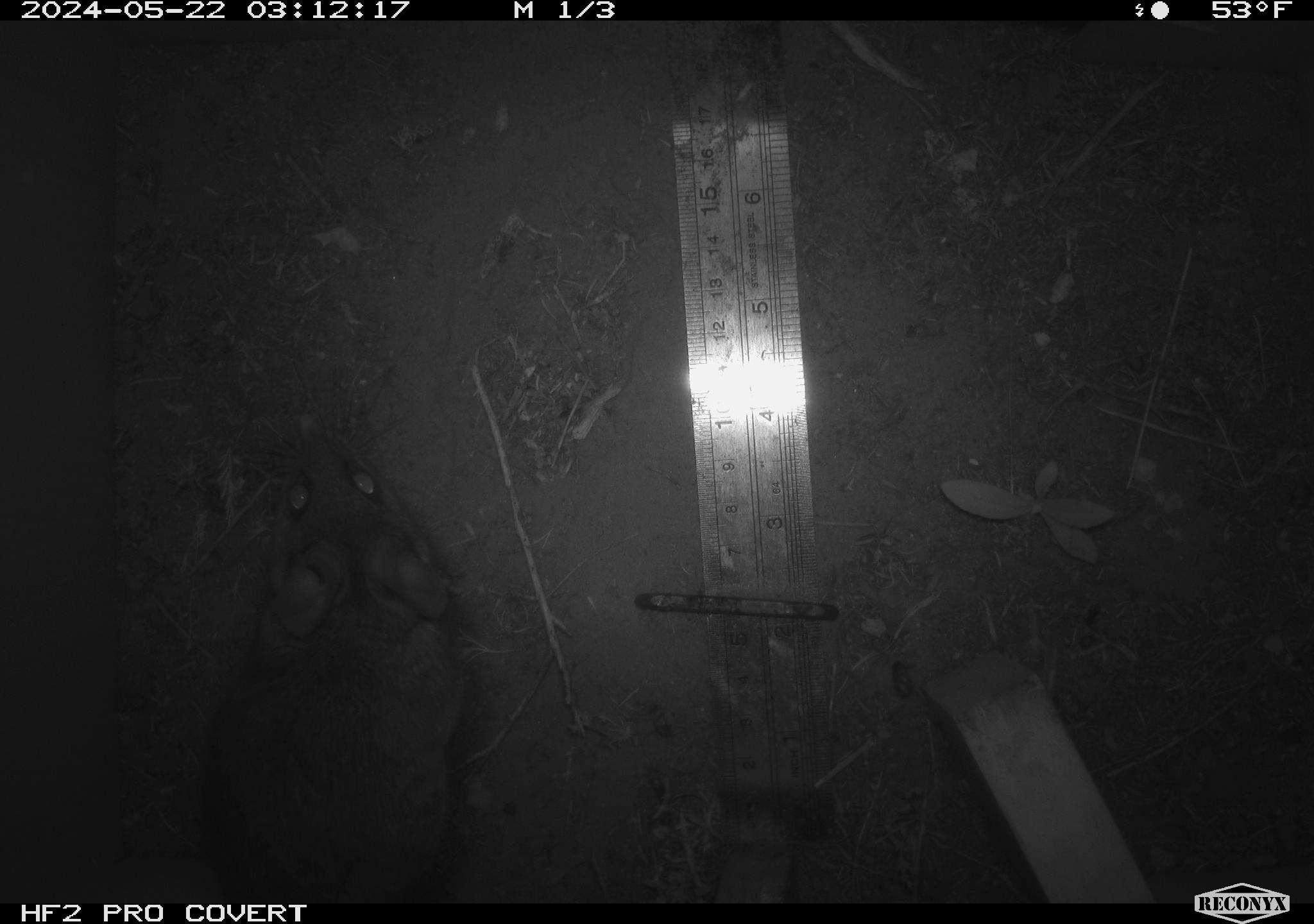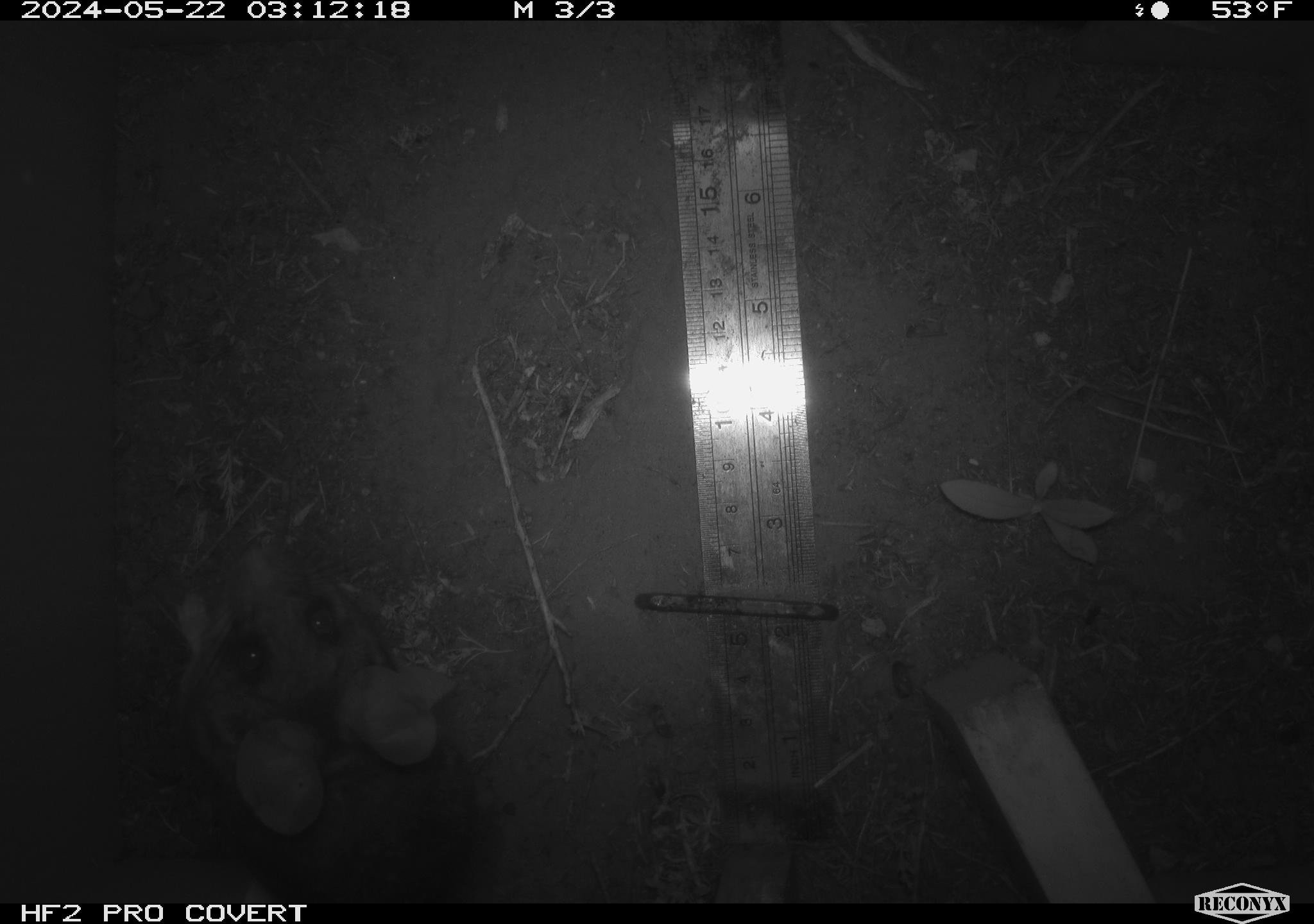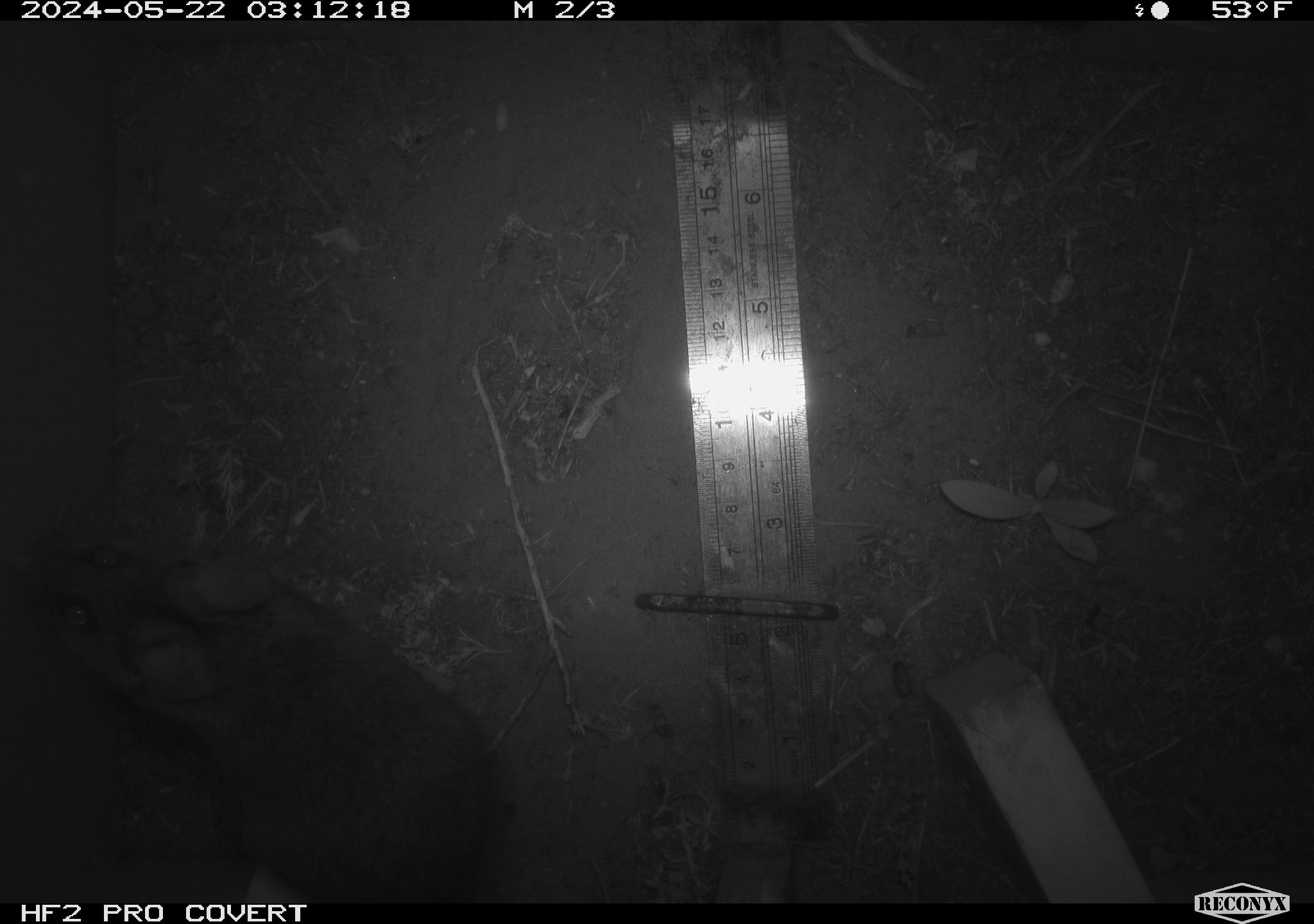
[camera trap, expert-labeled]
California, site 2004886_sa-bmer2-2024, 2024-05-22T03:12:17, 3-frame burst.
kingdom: Animalia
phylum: Chordata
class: Mammalia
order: Rodentia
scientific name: Rodentia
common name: woodrat or rat or mouse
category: woodrat or rat or mouse species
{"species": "woodrat or rat or mouse species (woodrat or rat or mouse) (Rodentia)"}